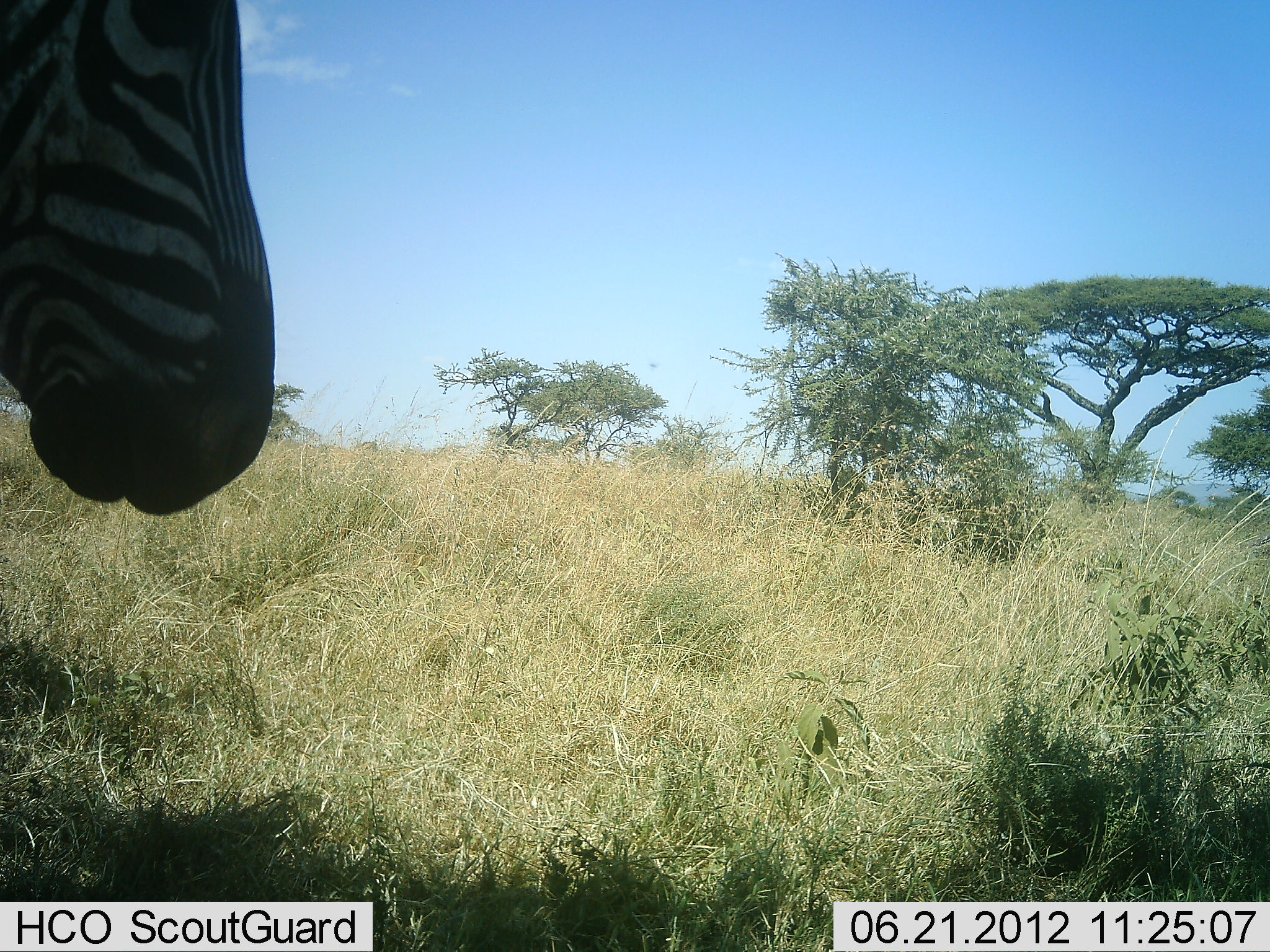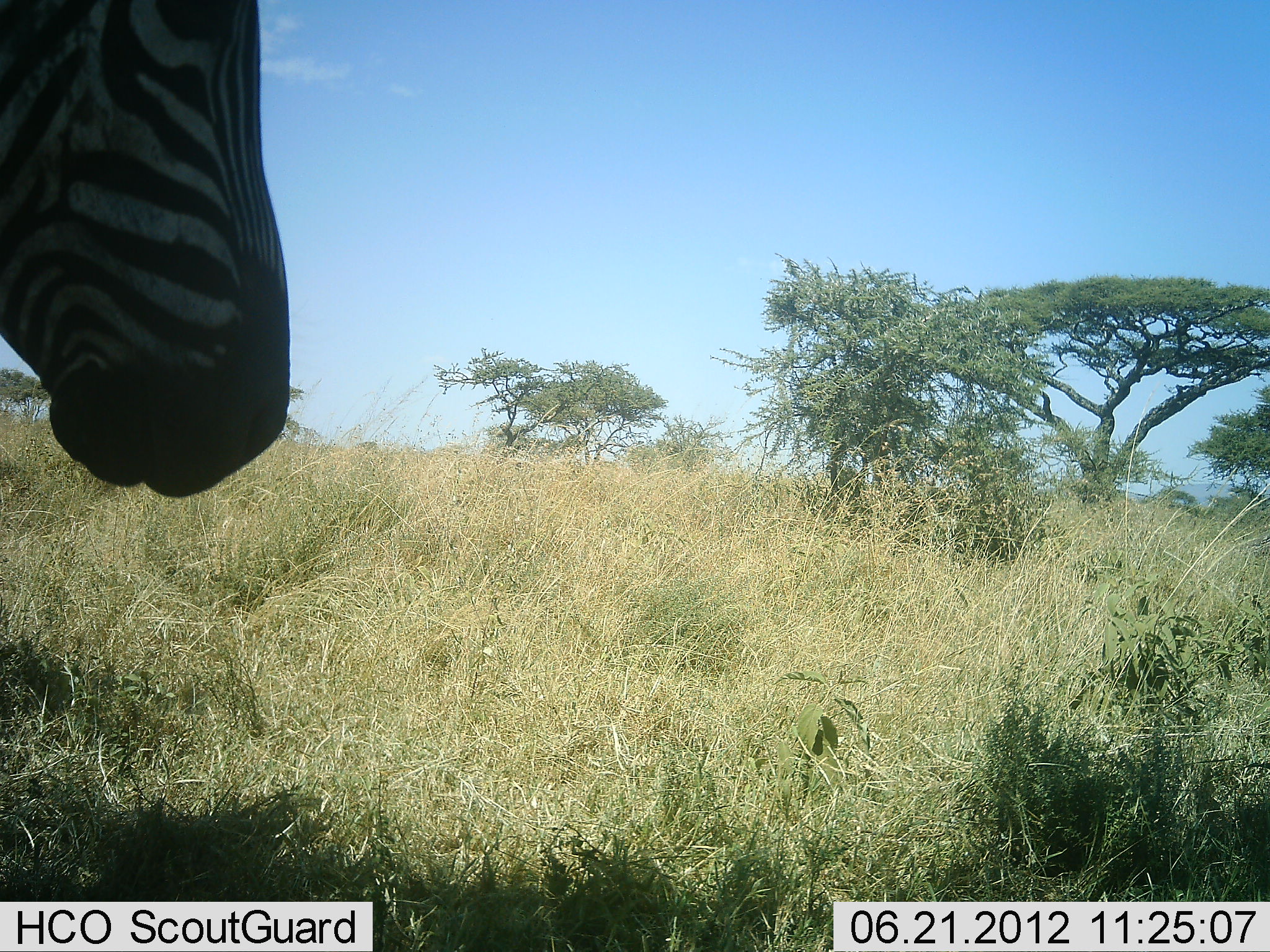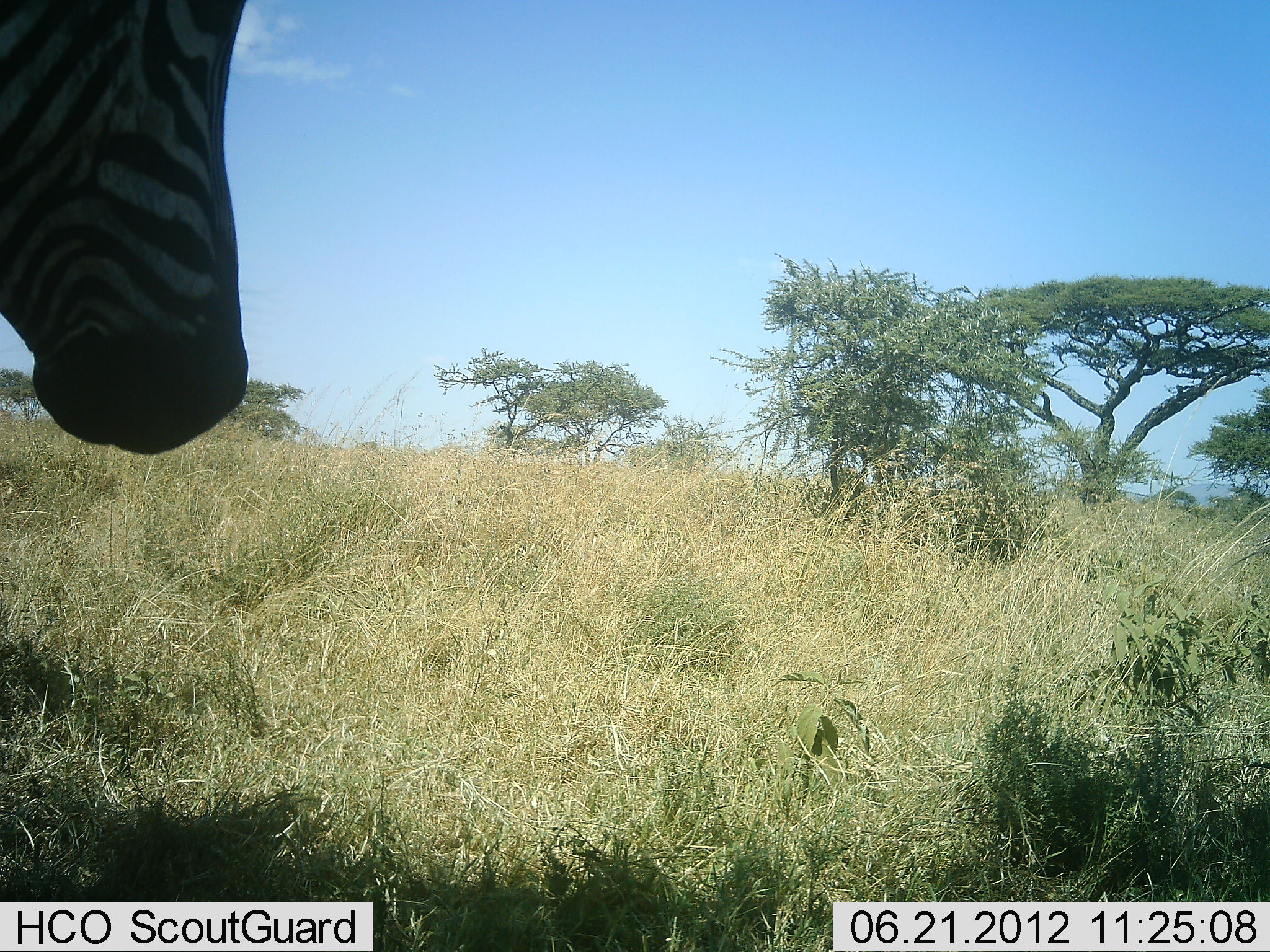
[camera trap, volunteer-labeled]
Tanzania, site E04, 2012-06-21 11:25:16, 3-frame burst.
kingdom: Animalia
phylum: Chordata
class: Mammalia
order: Perissodactyla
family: Equidae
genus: Equus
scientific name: Equus quagga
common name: plains zebra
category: zebra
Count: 1.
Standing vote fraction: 80%.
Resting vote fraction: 10%.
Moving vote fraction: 20%.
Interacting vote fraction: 0%.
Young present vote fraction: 0%.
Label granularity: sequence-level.